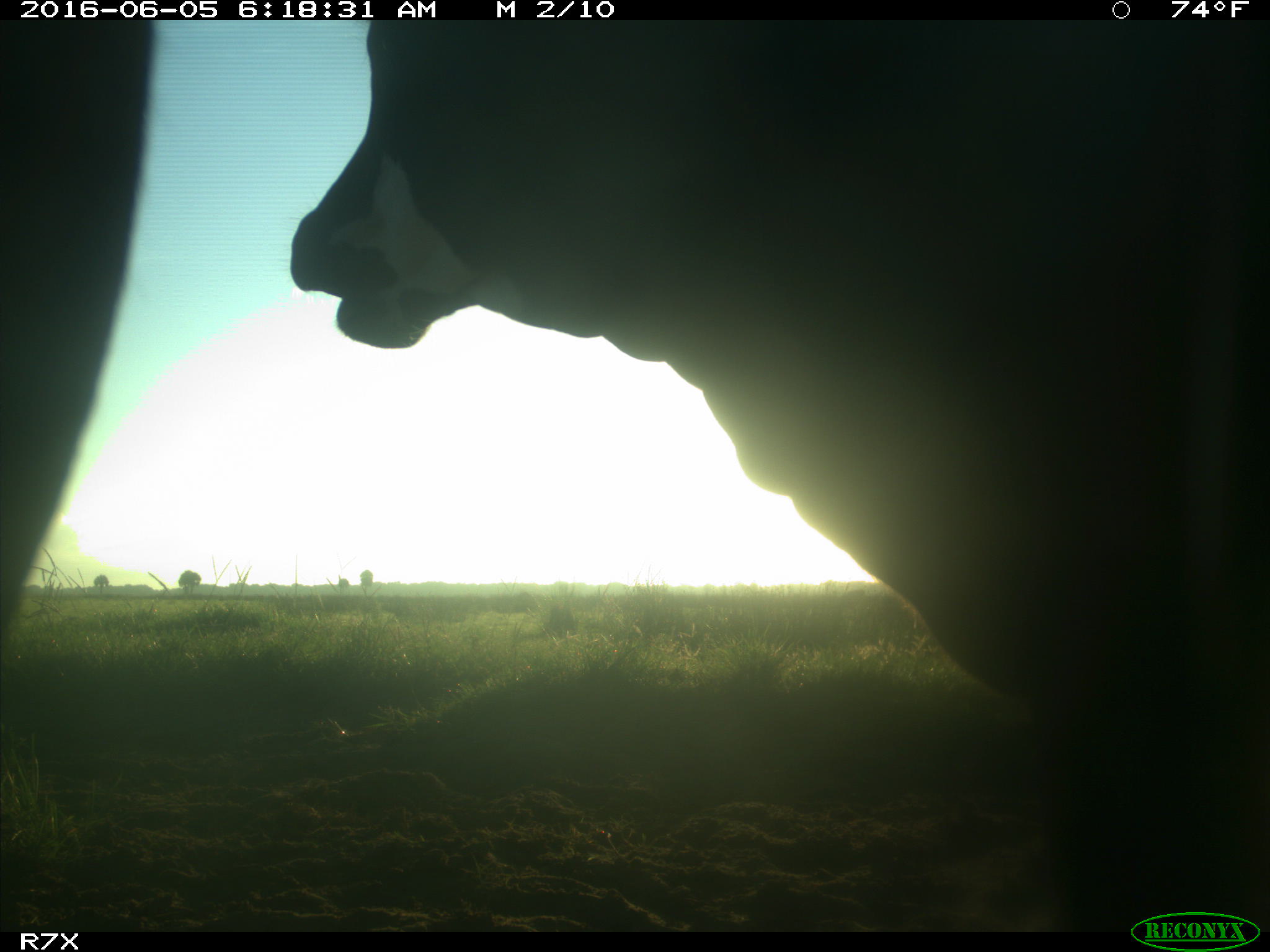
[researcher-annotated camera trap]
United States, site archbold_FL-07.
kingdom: Animalia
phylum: Chordata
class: Mammalia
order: Artiodactyla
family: Bovidae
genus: Bos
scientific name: Bos taurus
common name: domestic cow